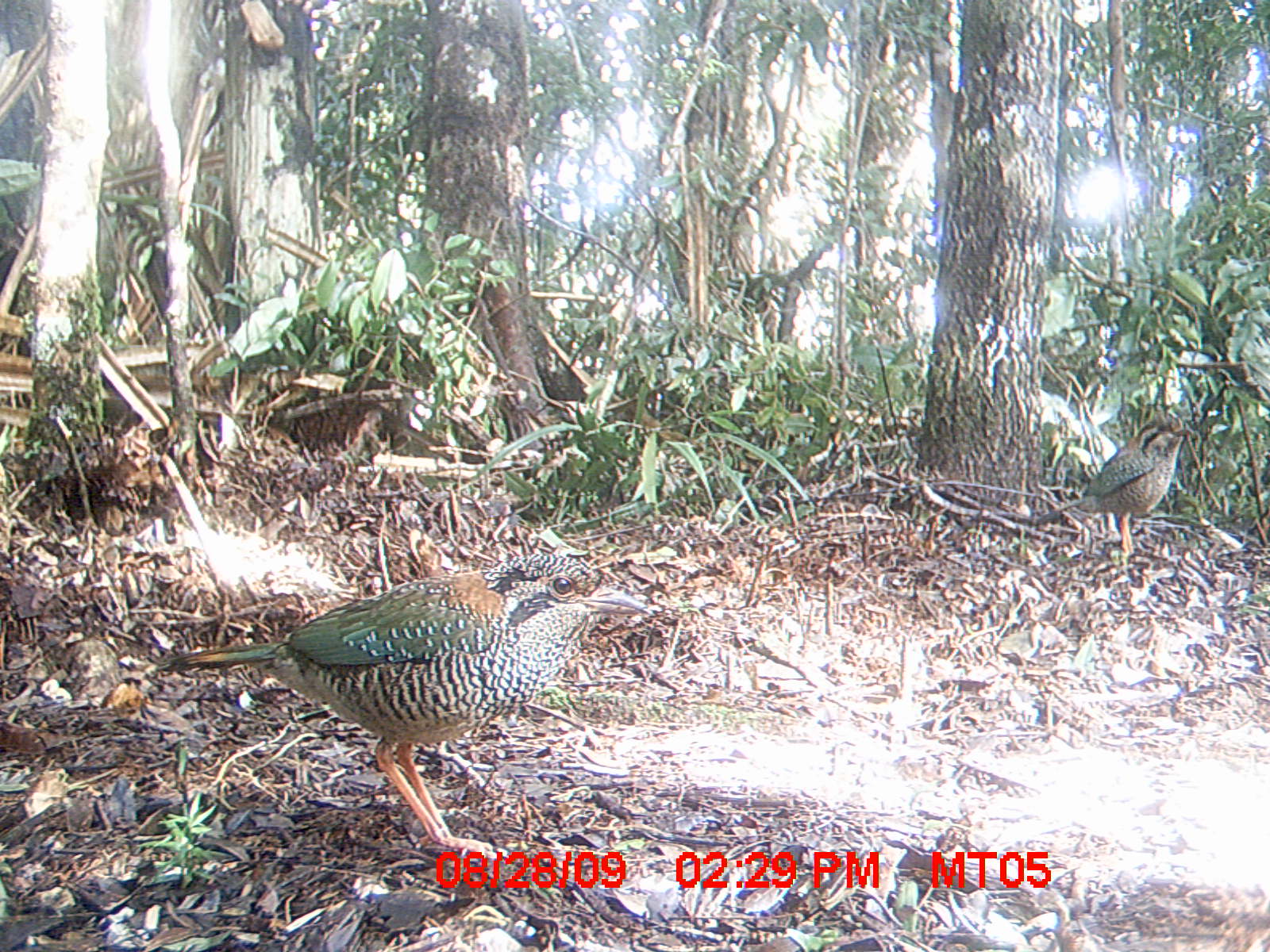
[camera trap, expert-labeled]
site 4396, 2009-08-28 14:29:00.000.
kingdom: Animalia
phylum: Chordata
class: Aves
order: Coraciiformes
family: Brachypteraciidae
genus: Brachypteracias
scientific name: Brachypteracias squamiger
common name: scaly ground-roller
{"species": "Brachypteracias squamiger (scaly ground-roller)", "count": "2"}